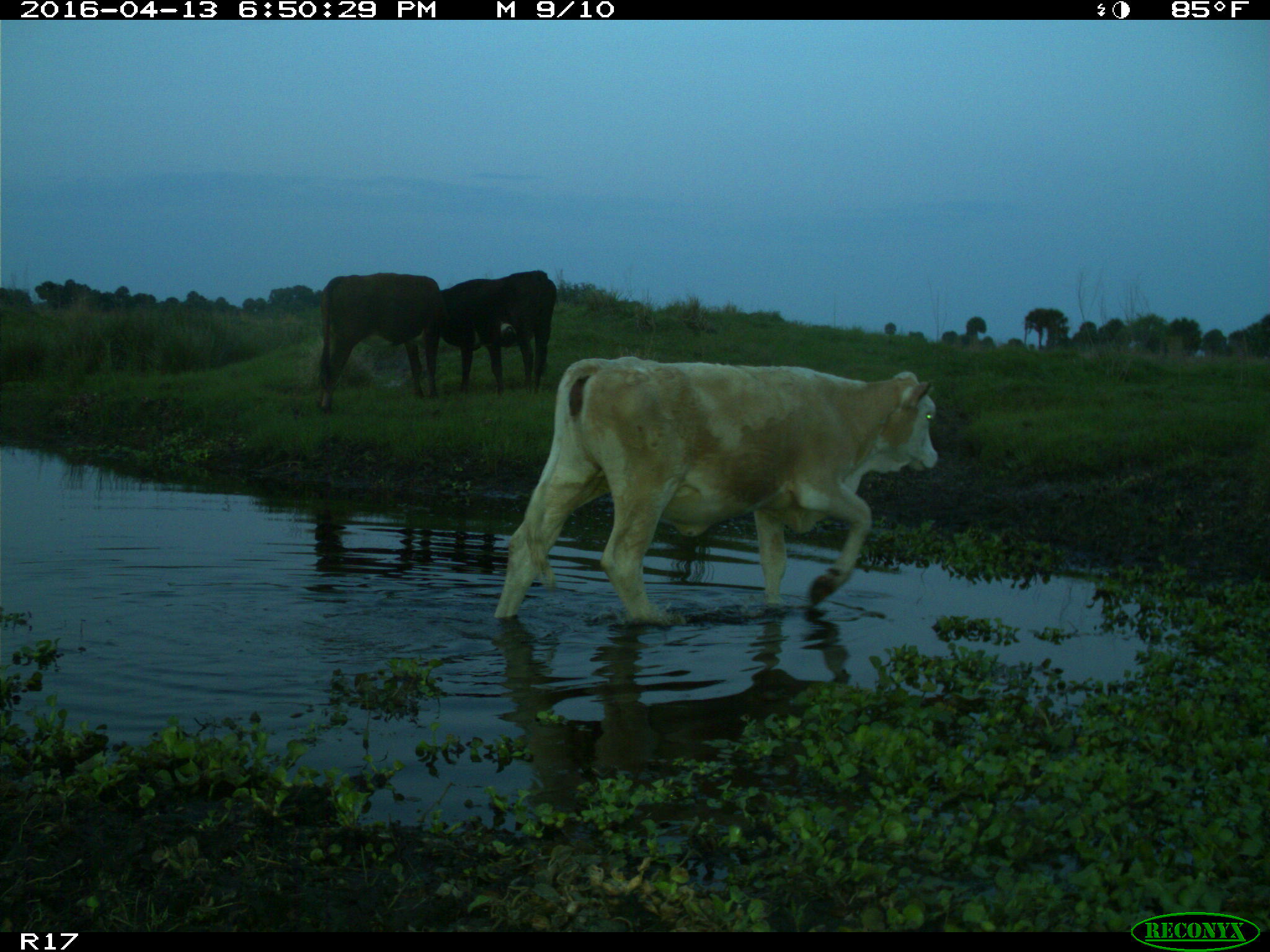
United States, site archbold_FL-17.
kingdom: Animalia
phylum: Chordata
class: Mammalia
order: Artiodactyla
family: Bovidae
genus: Bos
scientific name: Bos taurus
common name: domestic cow